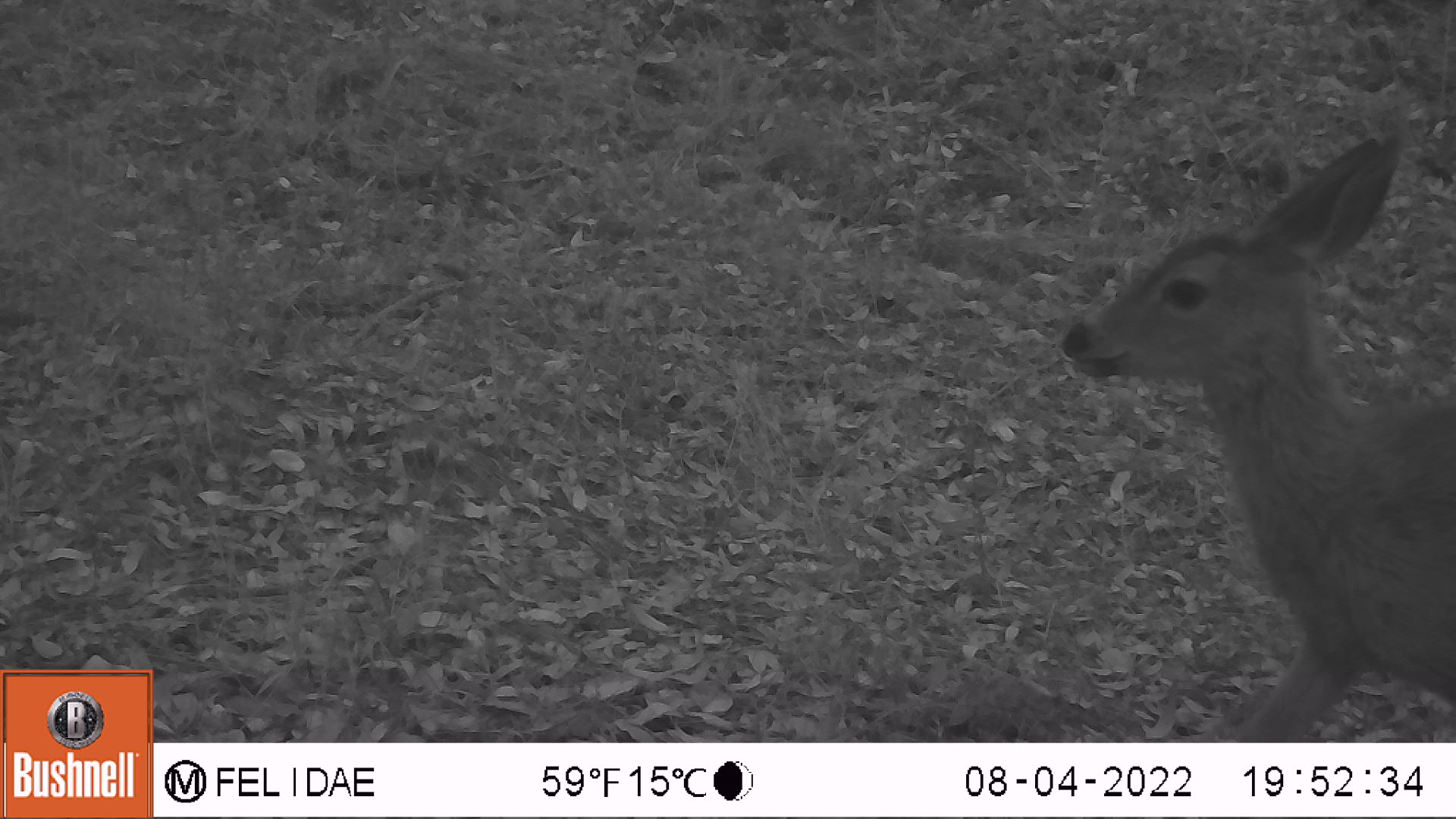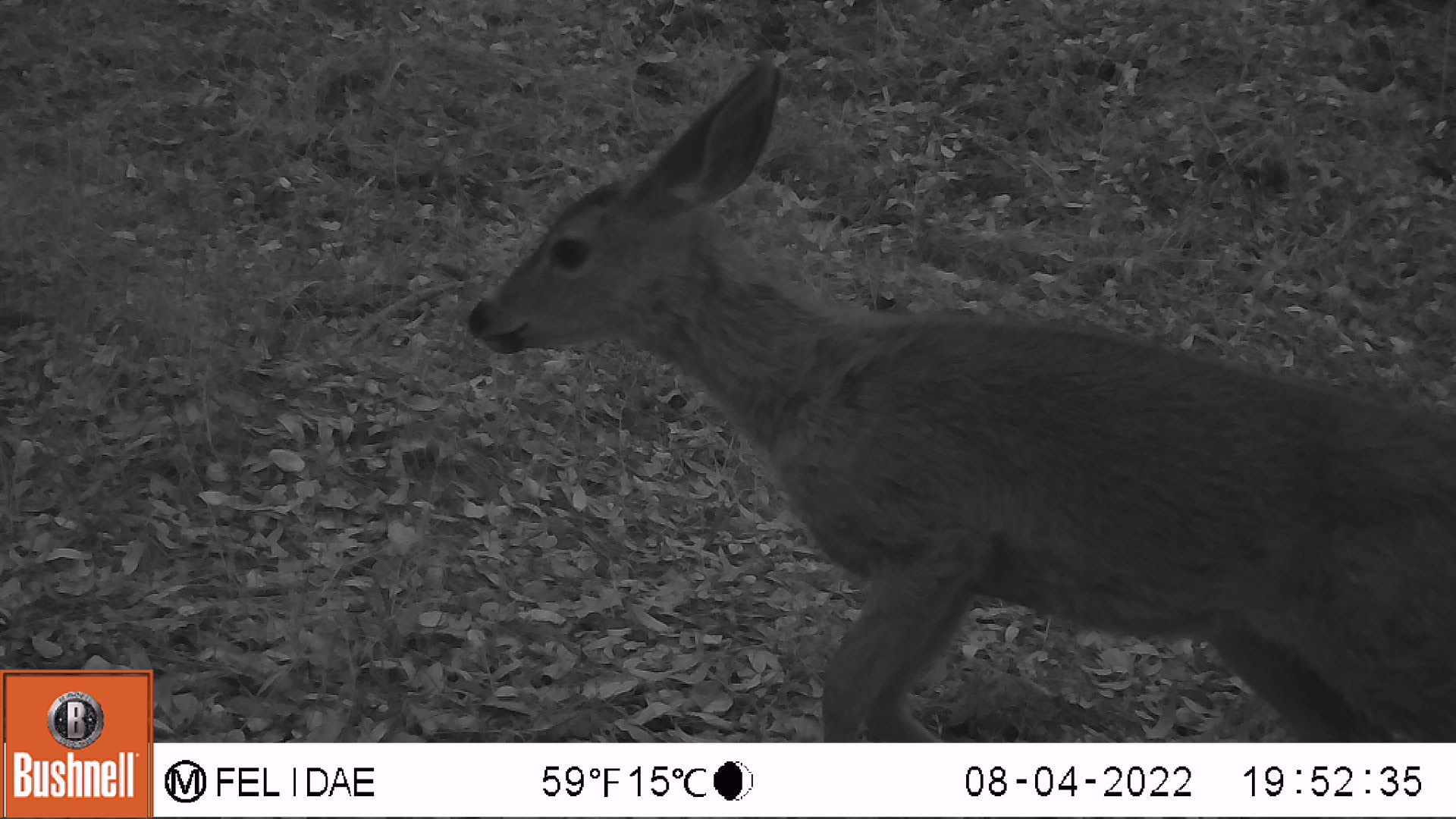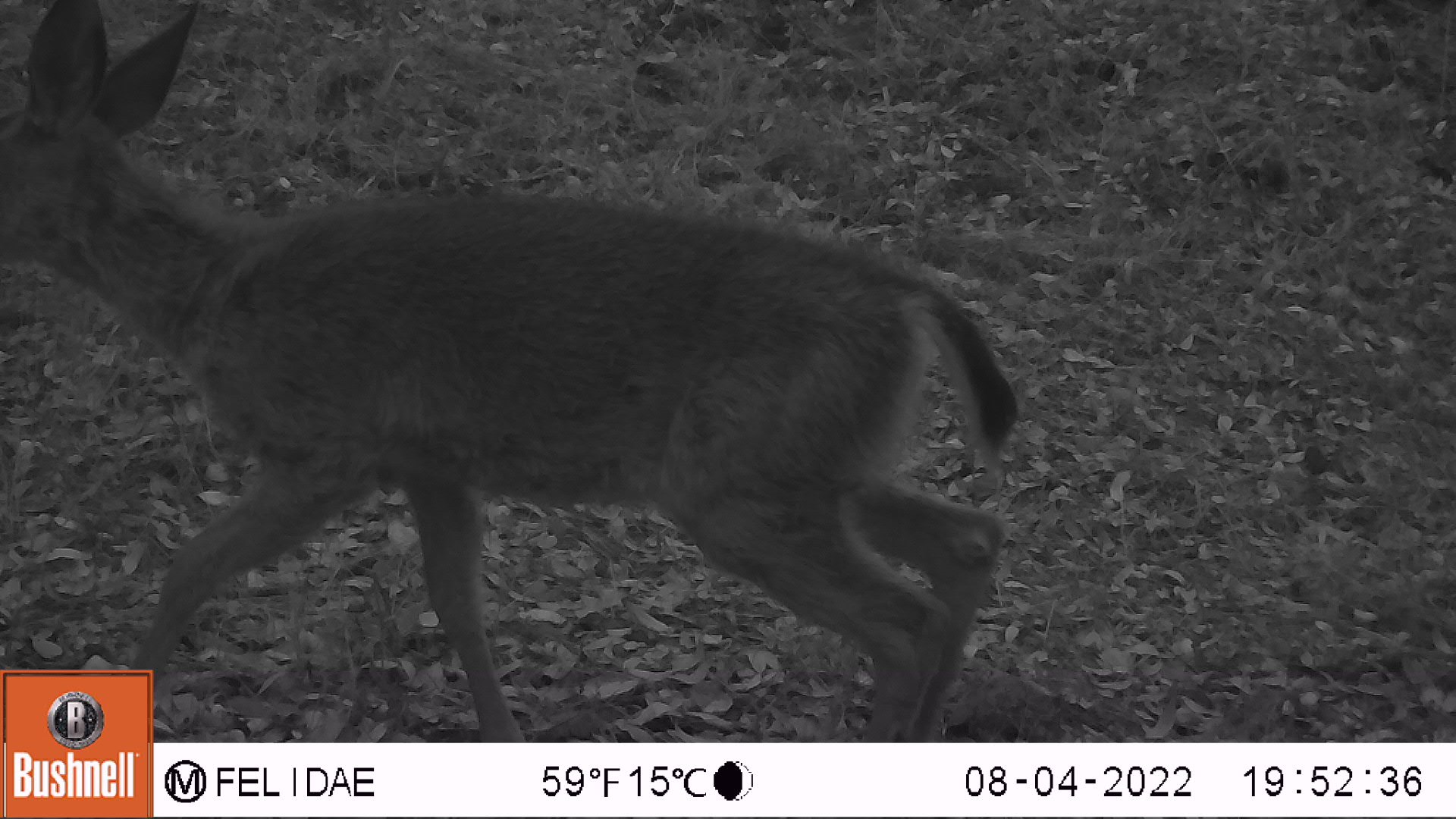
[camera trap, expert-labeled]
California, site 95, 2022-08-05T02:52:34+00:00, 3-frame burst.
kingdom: Animalia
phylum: Chordata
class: Mammalia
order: Artiodactyla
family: Cervidae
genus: Odocoileus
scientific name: Odocoileus hemionus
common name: mule deer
Mule deer (Odocoileus hemionus).